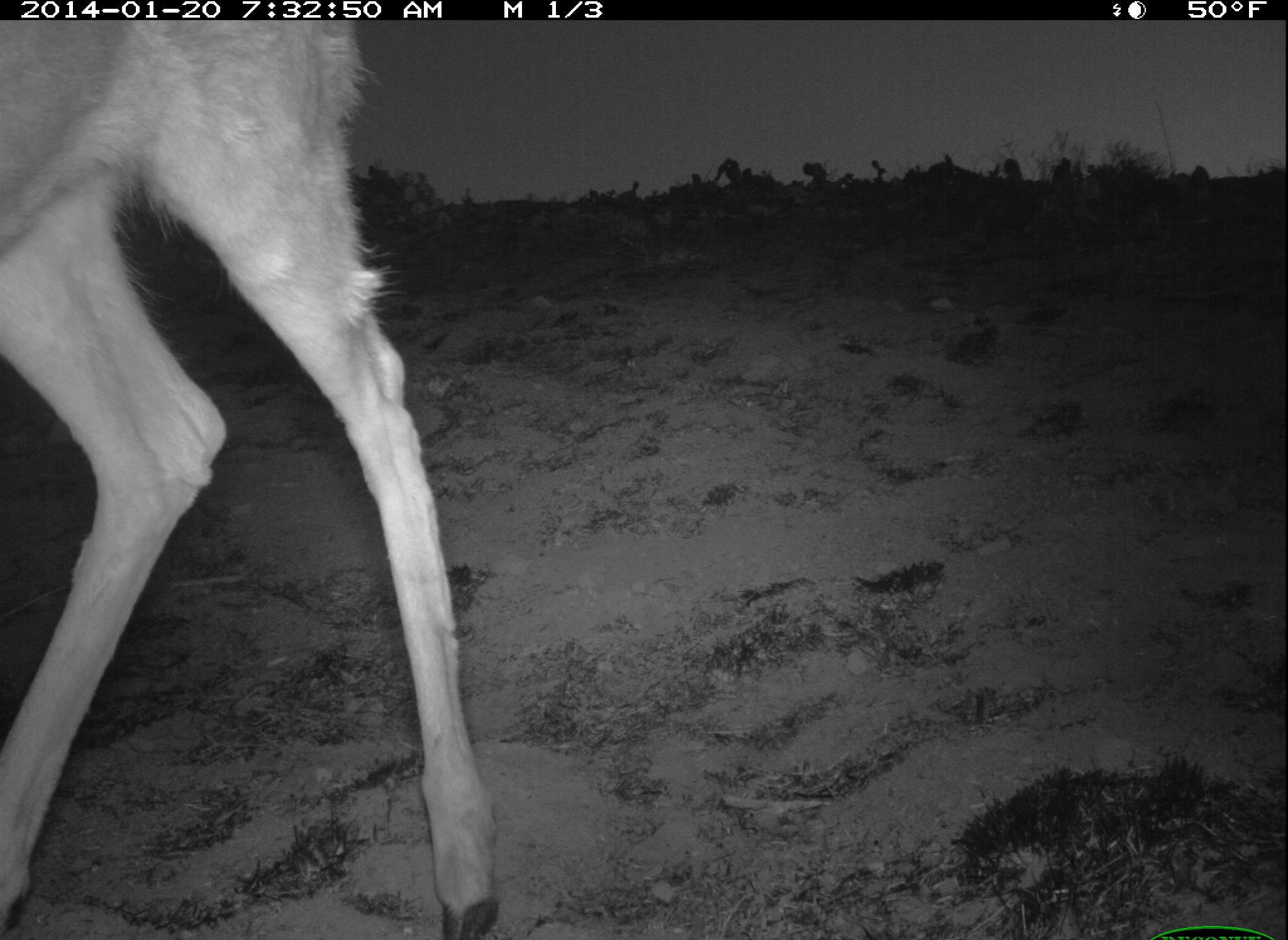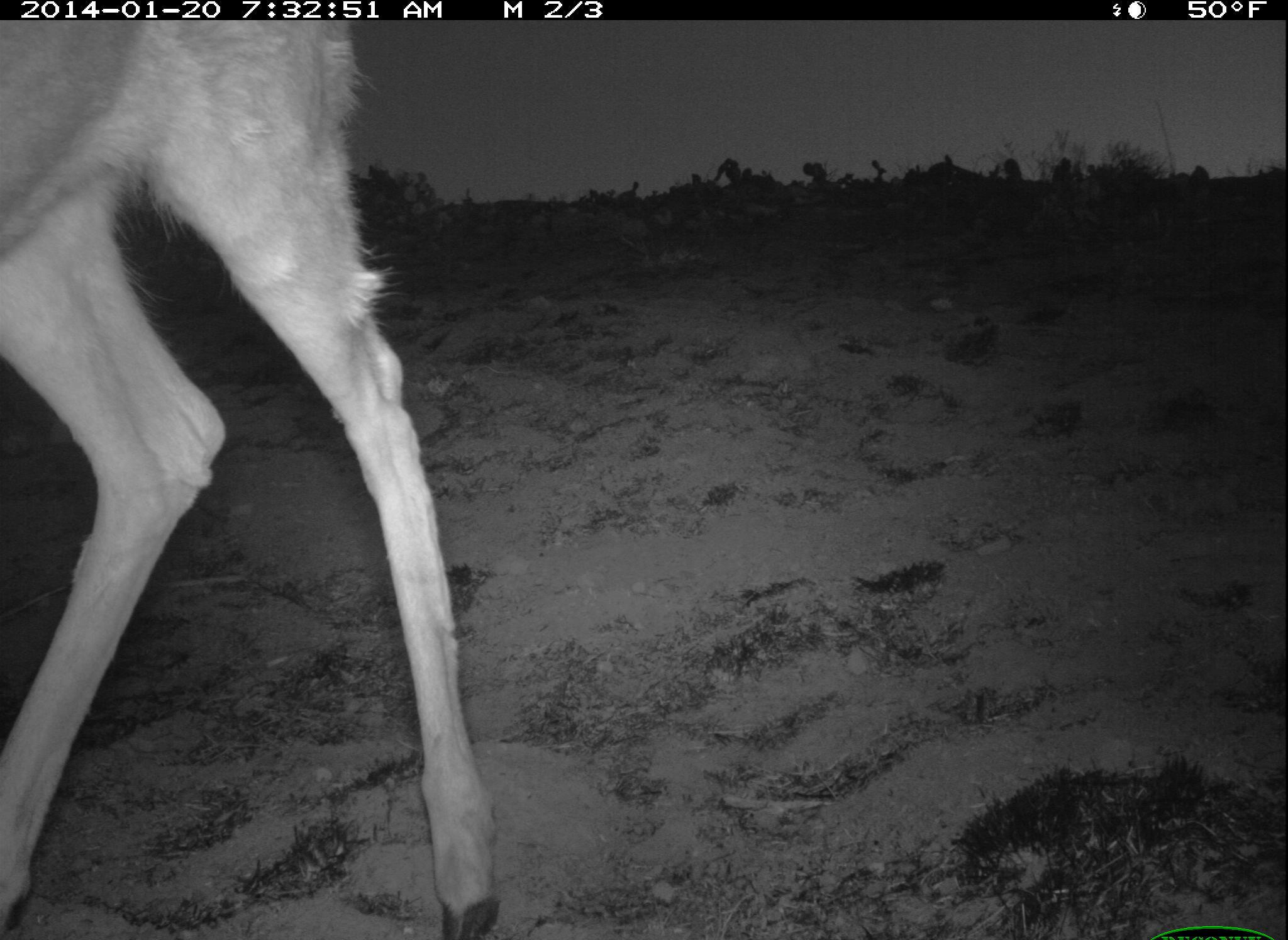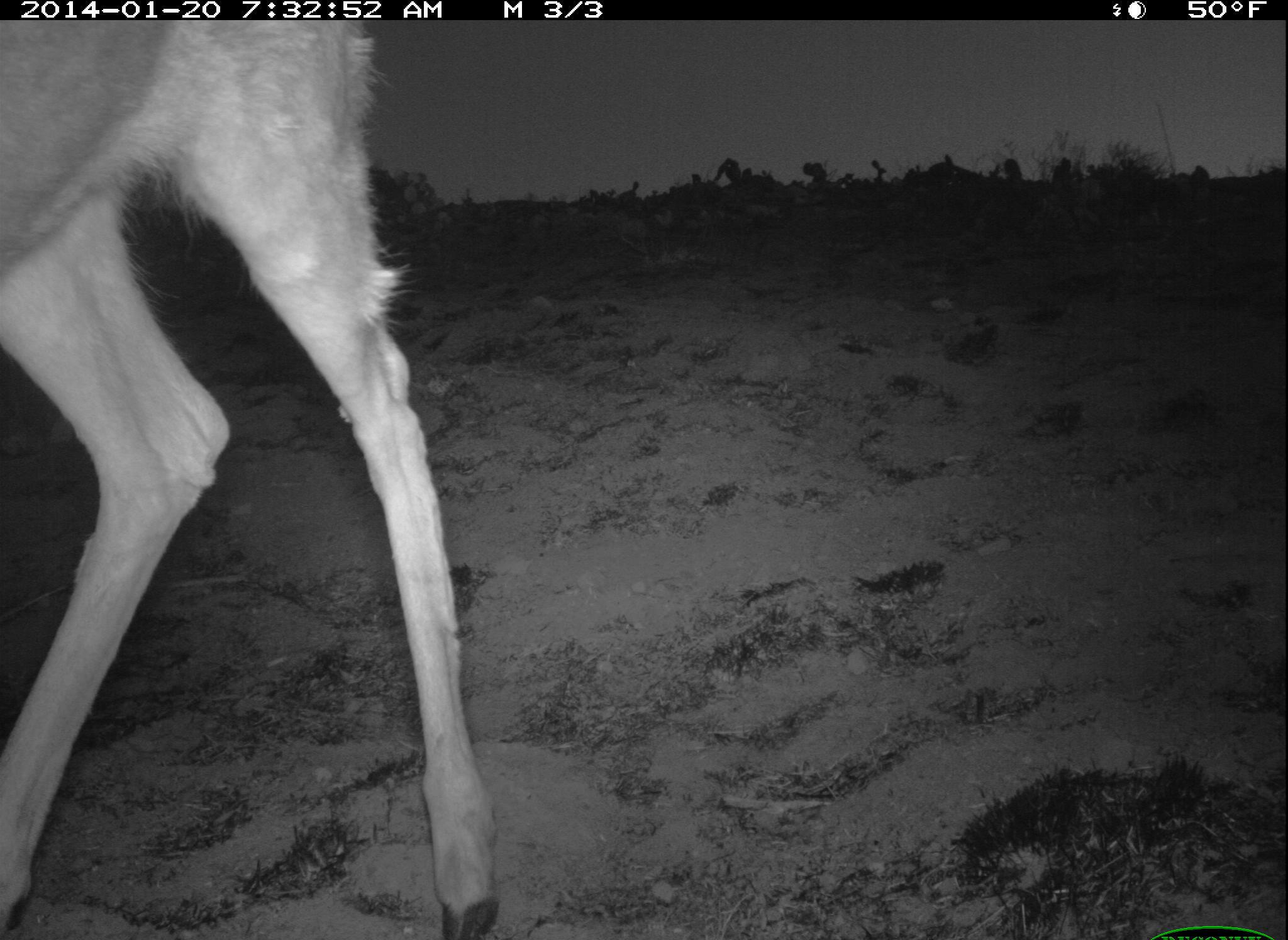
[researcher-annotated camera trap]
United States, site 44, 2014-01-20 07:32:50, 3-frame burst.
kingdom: Animalia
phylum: Chordata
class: Mammalia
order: Artiodactyla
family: Cervidae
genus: Odocoileus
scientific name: Odocoileus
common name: deer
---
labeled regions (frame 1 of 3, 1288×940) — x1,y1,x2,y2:
deer: 5,19,508,938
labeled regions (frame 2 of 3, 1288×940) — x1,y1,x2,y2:
deer: 0,20,504,938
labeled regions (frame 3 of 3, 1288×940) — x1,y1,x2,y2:
deer: 1,22,513,940